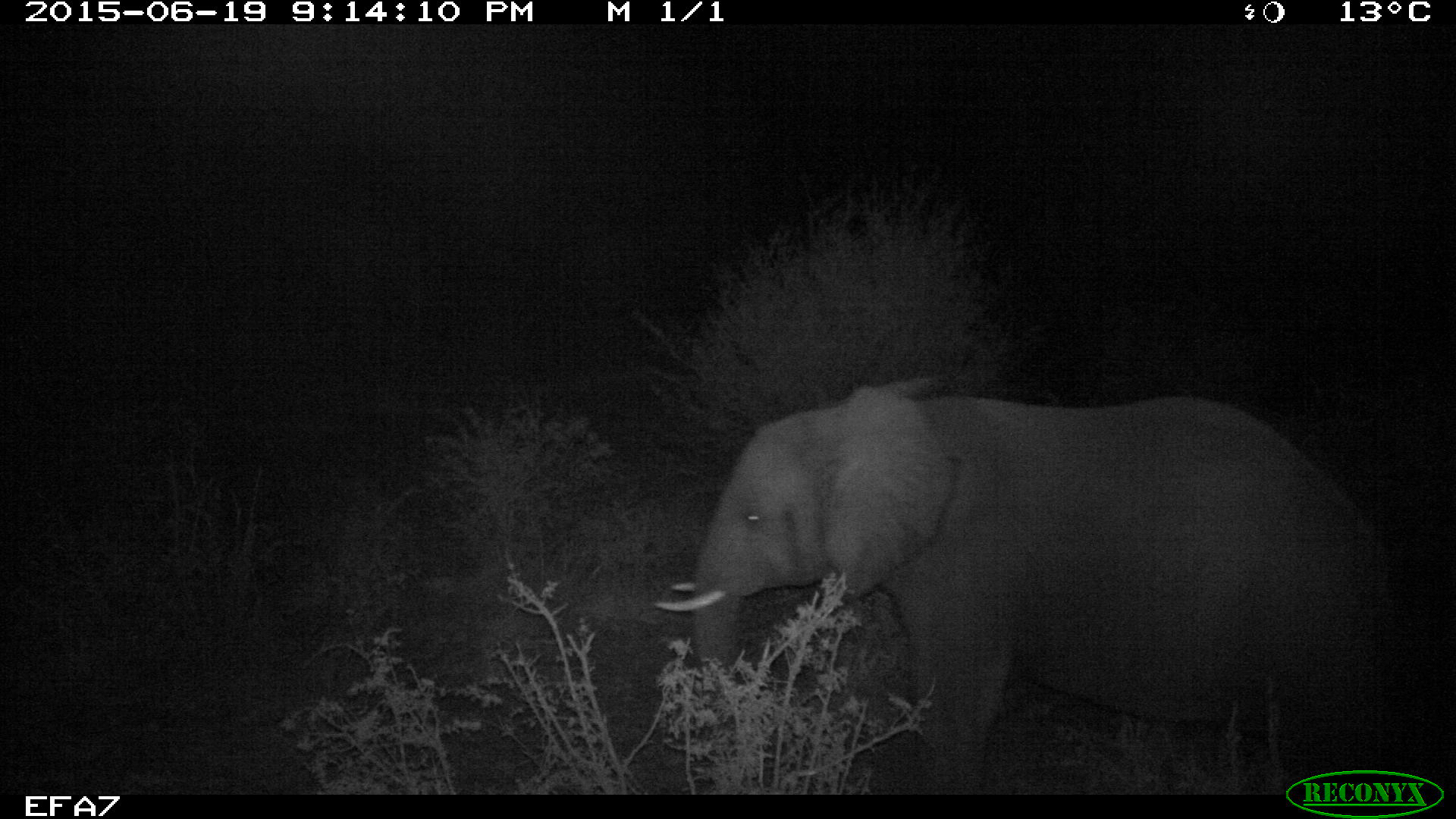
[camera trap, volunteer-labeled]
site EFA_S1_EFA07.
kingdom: Animalia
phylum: Chordata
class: Mammalia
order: Proboscidea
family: Elephantidae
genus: Loxodonta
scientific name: Loxodonta africana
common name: african bush elephant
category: elephant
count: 1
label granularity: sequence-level